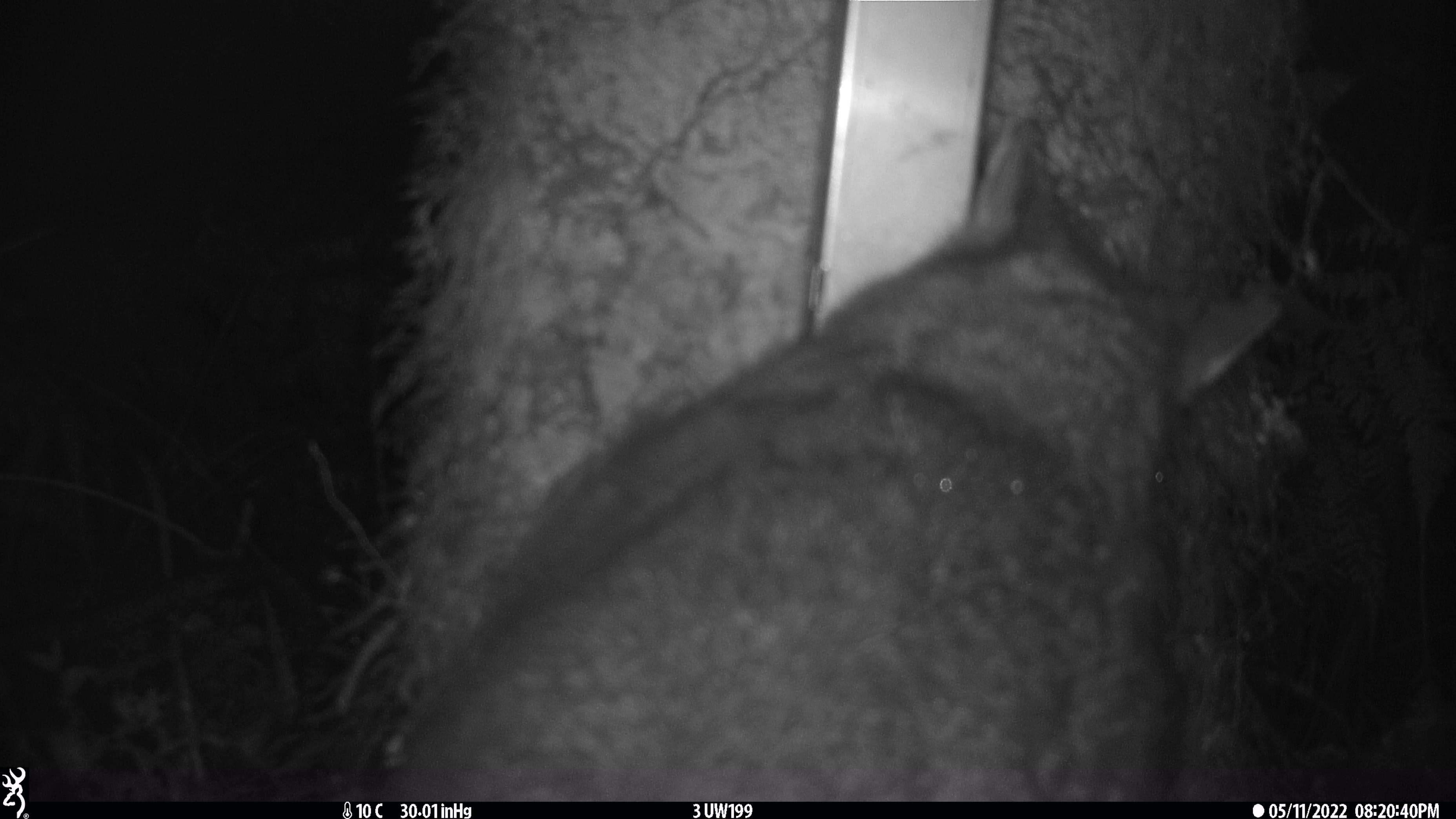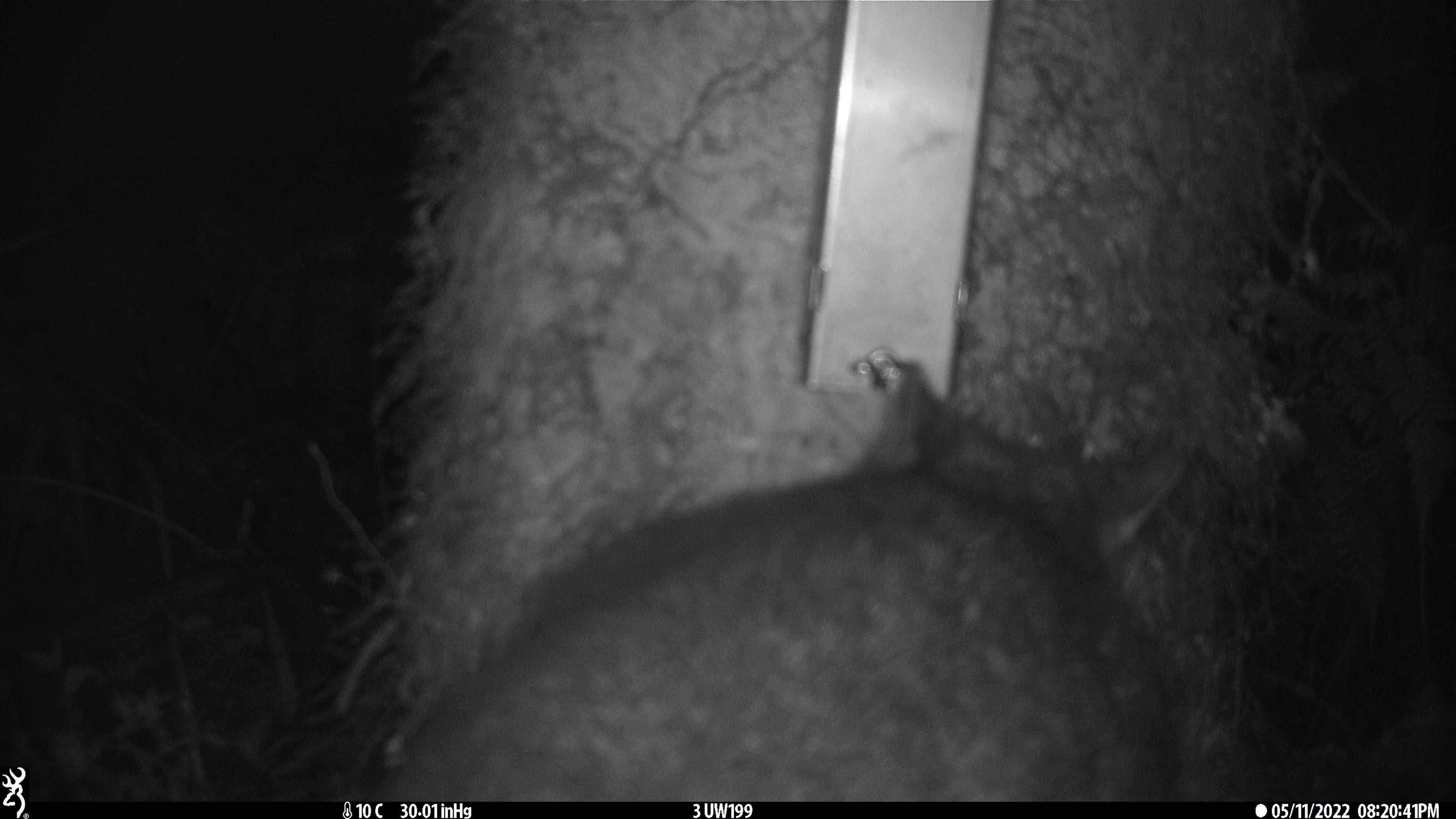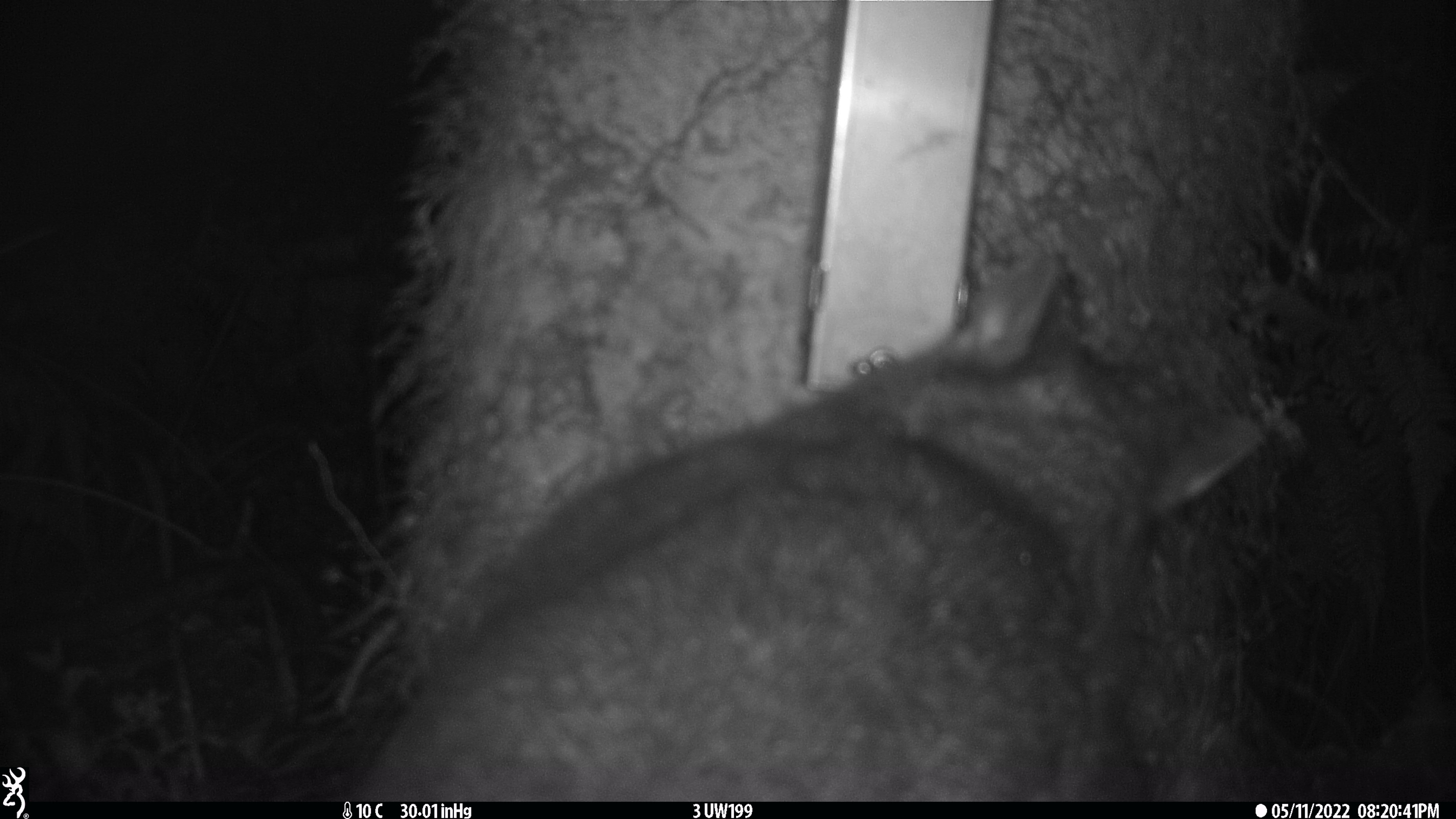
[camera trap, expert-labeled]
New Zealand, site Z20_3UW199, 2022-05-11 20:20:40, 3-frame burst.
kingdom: Animalia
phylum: Chordata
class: Mammalia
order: Diprotodontia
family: Phalangeridae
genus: Trichosurus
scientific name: Trichosurus vulpecula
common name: common brushtail possum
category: possum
Possum (common brushtail possum) (Trichosurus vulpecula).